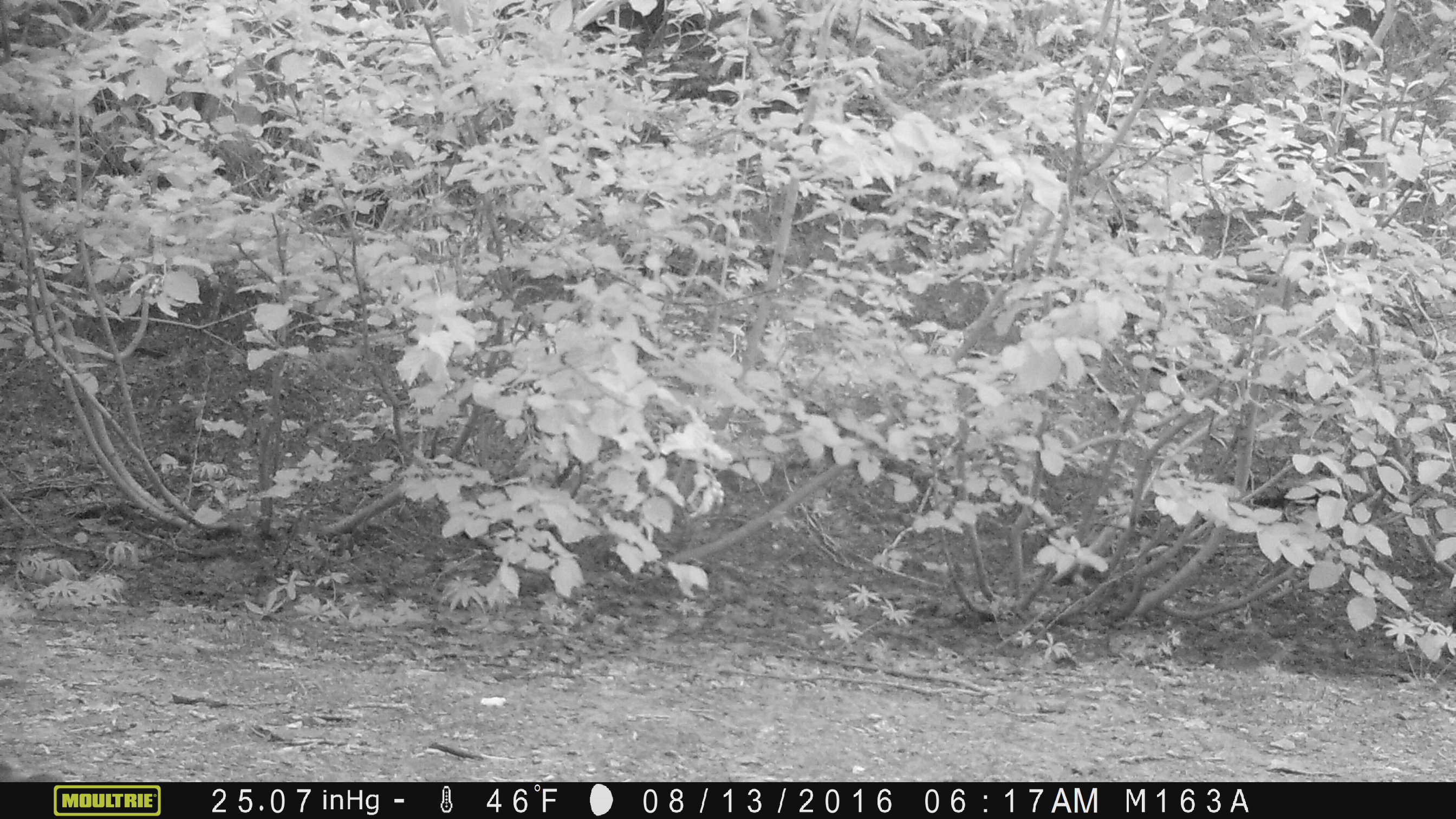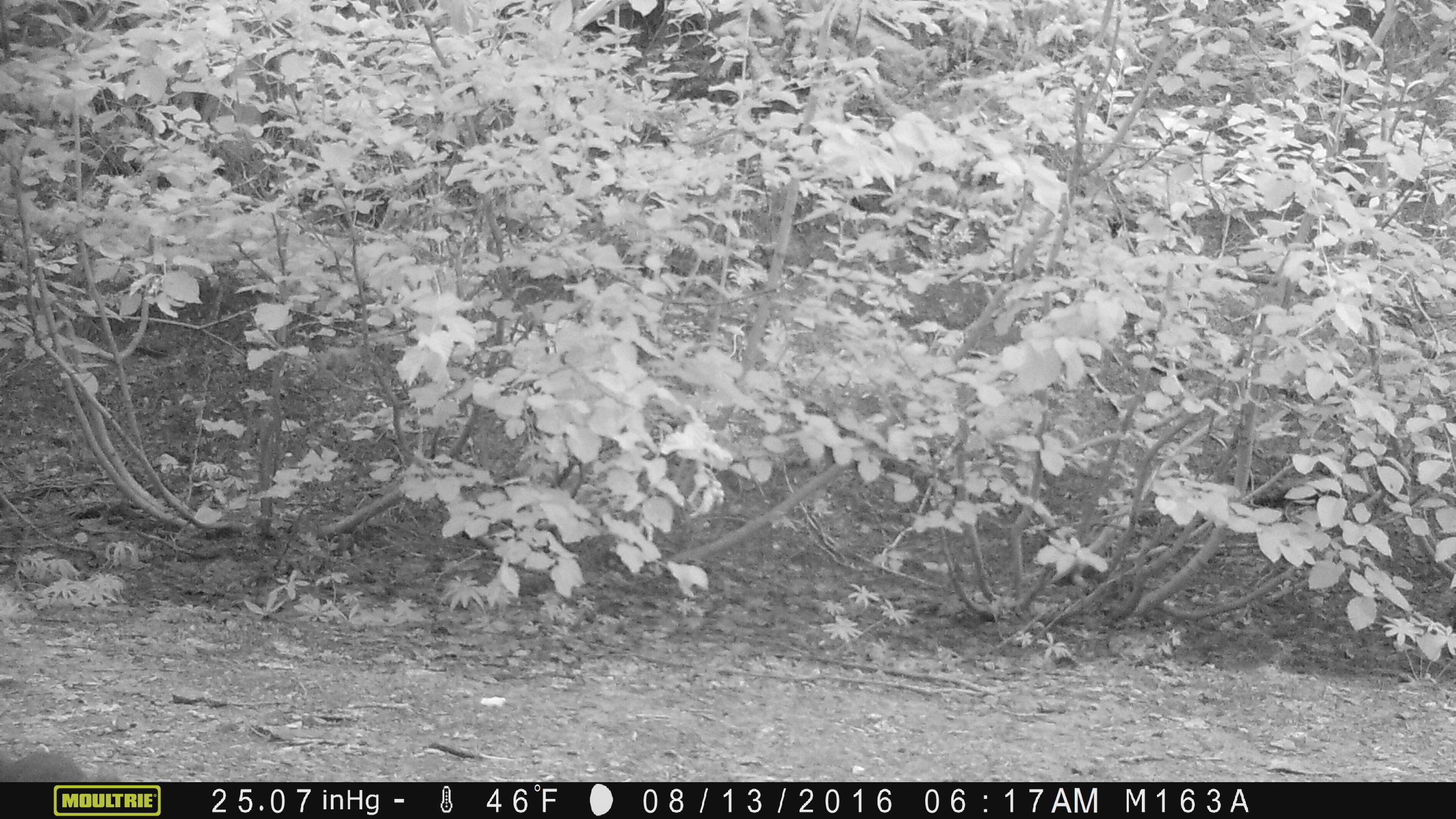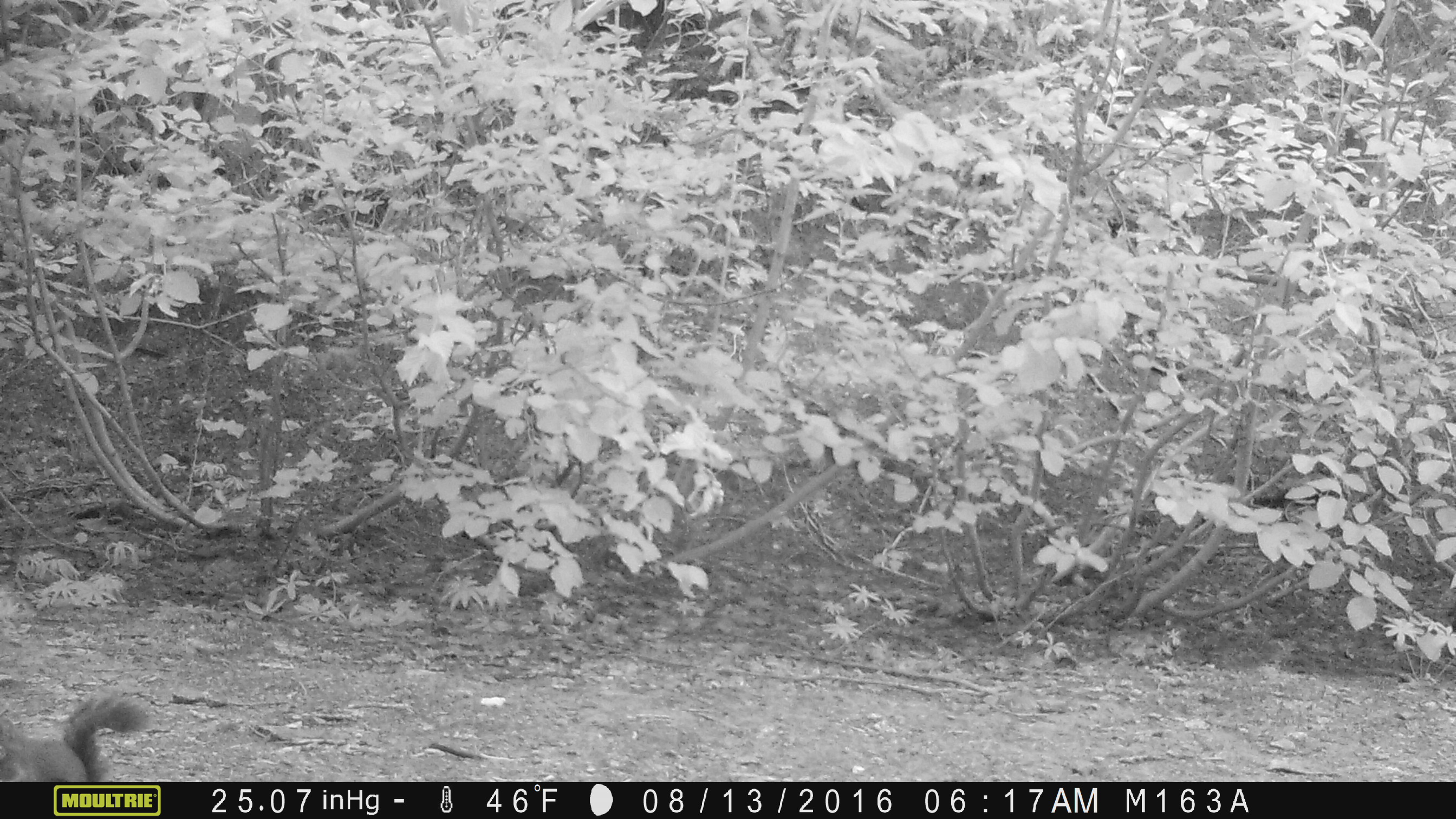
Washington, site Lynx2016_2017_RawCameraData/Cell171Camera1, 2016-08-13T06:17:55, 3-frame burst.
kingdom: Animalia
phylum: Chordata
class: Mammalia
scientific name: Mammalia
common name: small mammal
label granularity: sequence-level